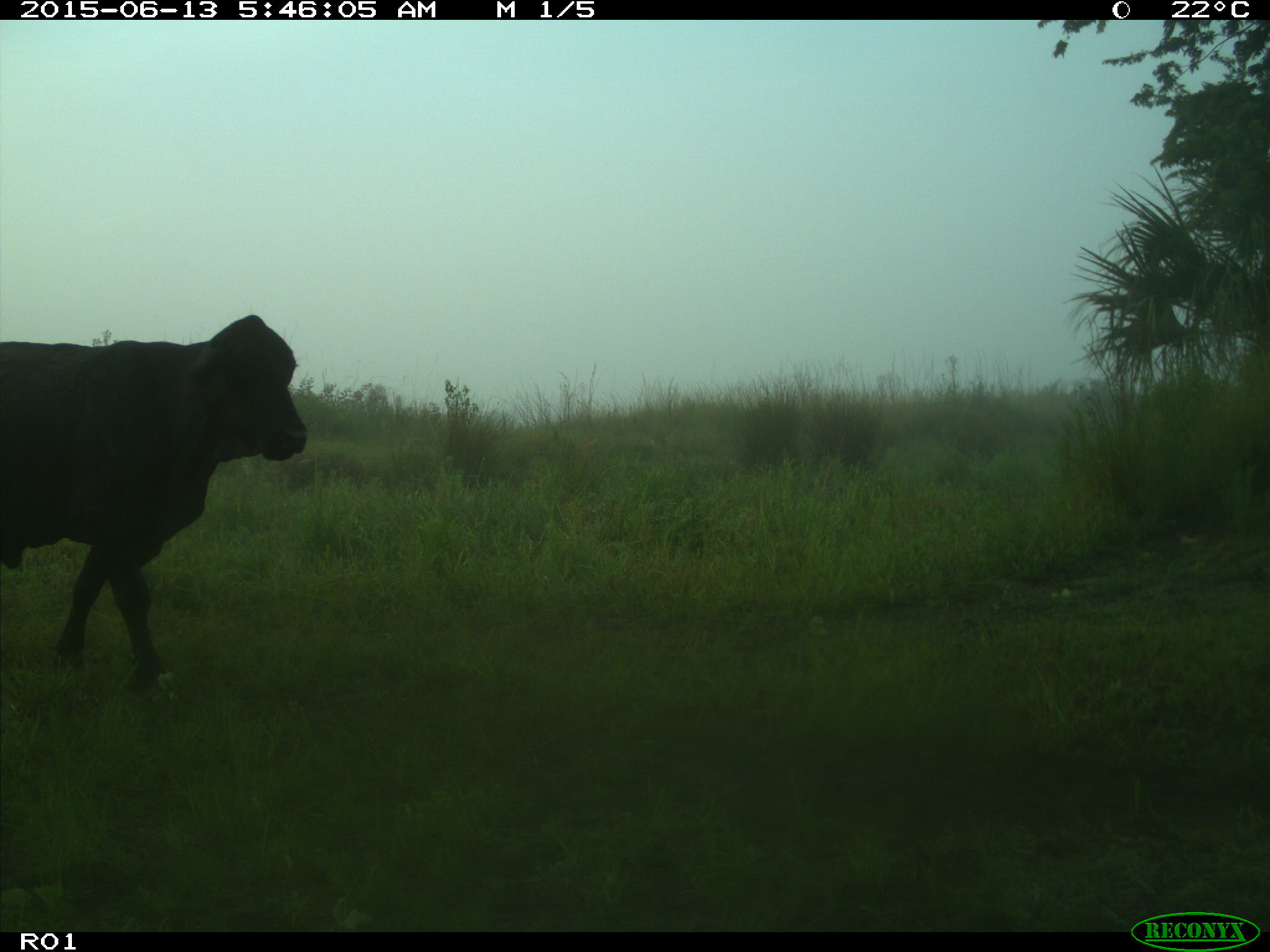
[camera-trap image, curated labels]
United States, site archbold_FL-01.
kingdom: Animalia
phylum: Chordata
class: Mammalia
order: Artiodactyla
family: Bovidae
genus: Bos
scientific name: Bos taurus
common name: domestic cow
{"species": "Bos taurus (domestic cow)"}